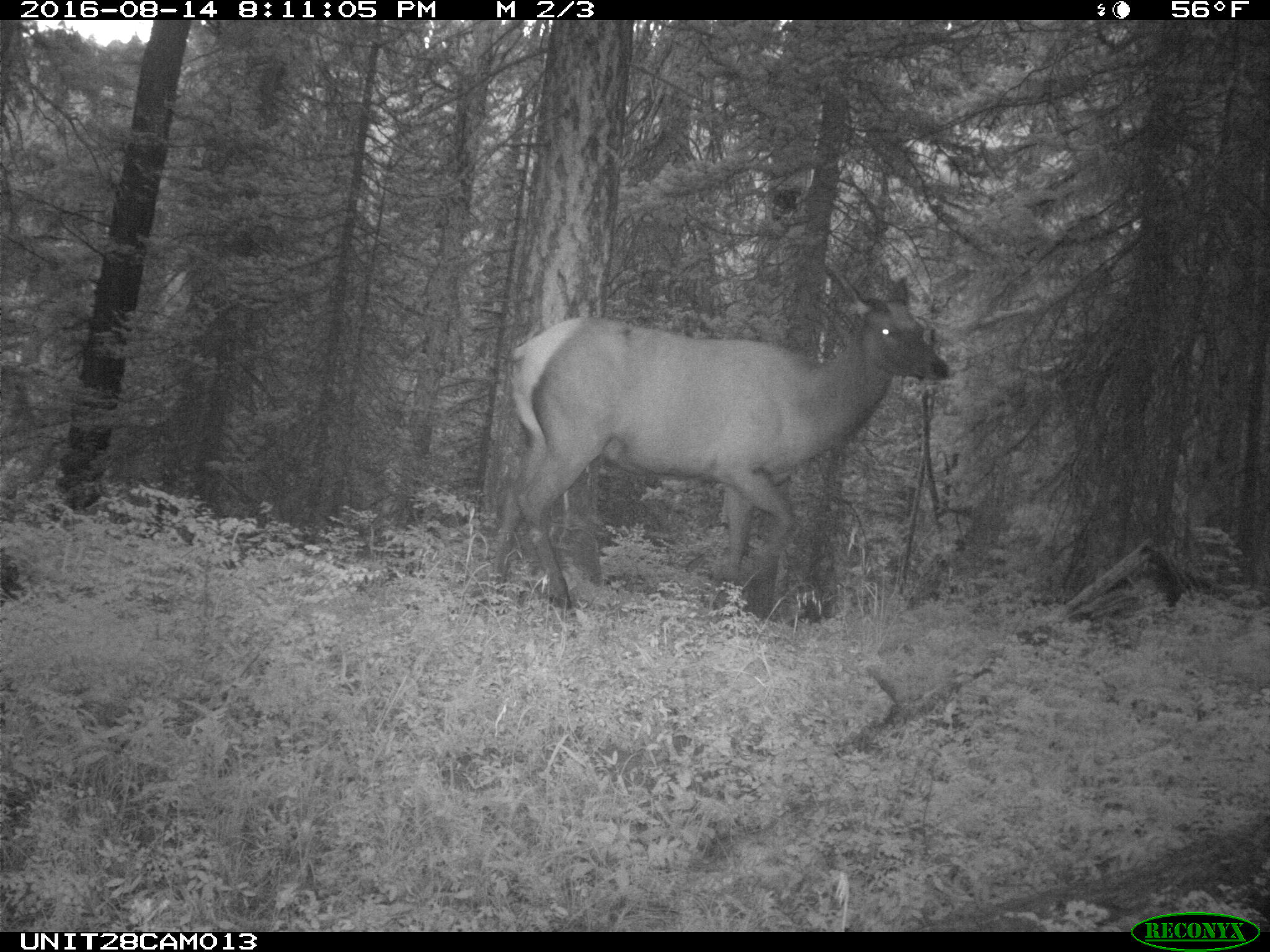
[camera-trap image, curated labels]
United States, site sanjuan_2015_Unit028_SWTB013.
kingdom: Animalia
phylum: Chordata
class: Mammalia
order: Artiodactyla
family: Cervidae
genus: Cervus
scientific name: Cervus elaphus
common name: red deer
Cervus elaphus (red deer).